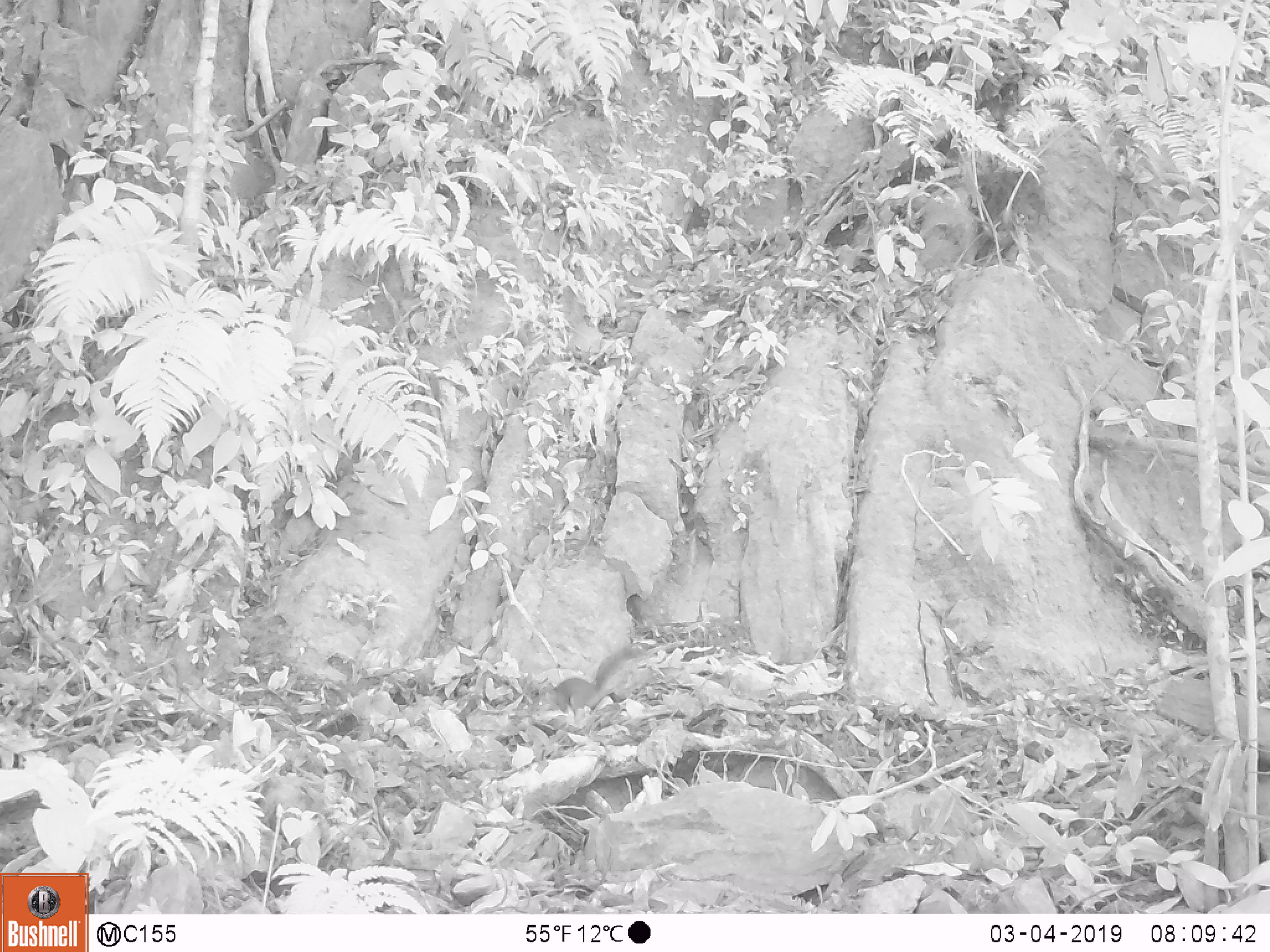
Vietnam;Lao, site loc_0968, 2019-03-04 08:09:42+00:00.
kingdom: Animalia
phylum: Chordata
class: Mammalia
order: Rodentia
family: Sciuridae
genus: Dremomys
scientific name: Dremomys rufigenis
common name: red-cheeked squirrel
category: red cheeked squirrel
Red cheeked squirrel (red-cheeked squirrel) (Dremomys rufigenis). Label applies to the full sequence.